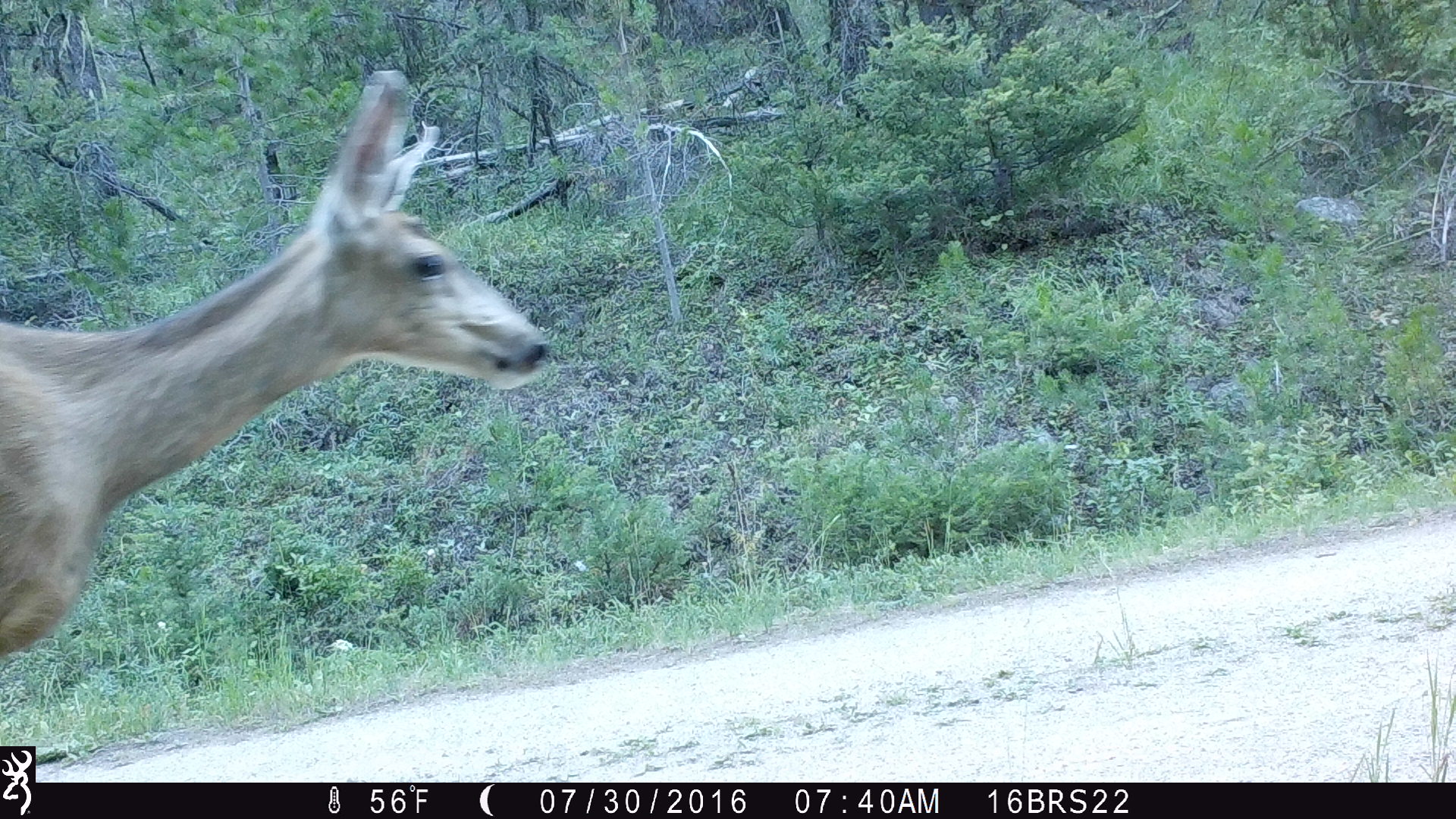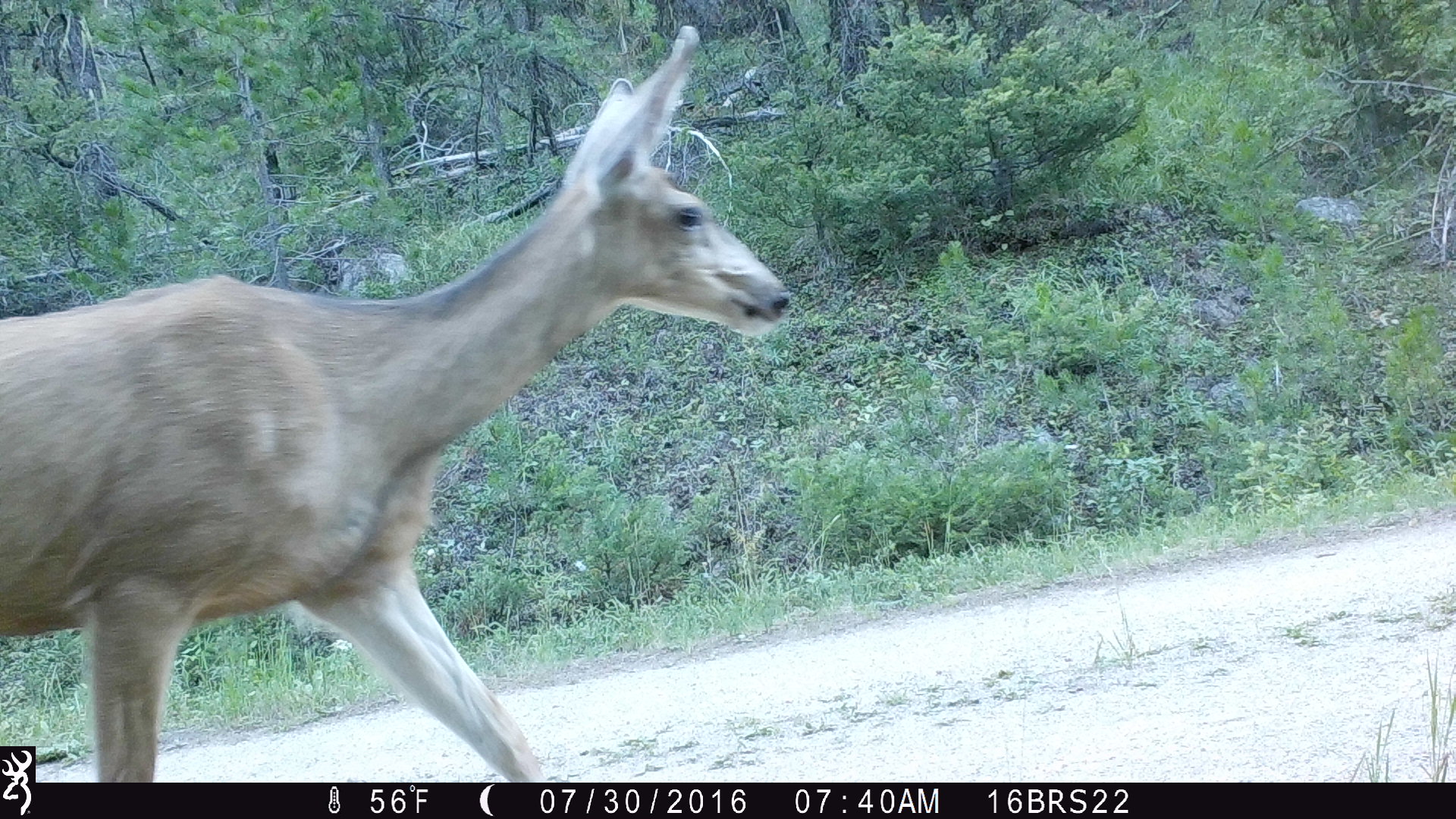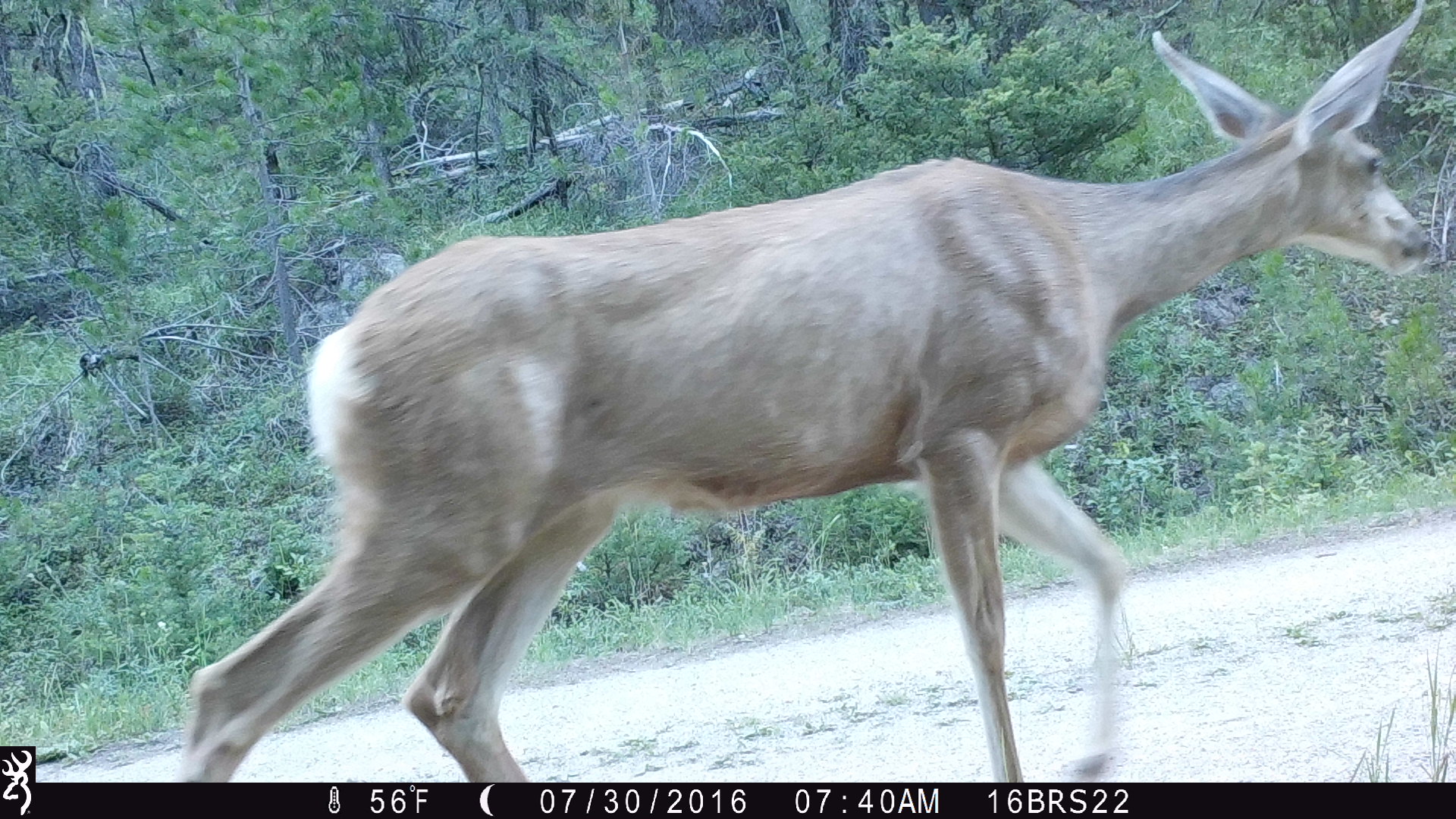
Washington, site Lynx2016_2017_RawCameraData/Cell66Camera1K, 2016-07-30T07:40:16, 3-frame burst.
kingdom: Animalia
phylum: Chordata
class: Mammalia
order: Artiodactyla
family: Cervidae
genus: Odocoileus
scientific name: Odocoileus hemionus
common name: mule deer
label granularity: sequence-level